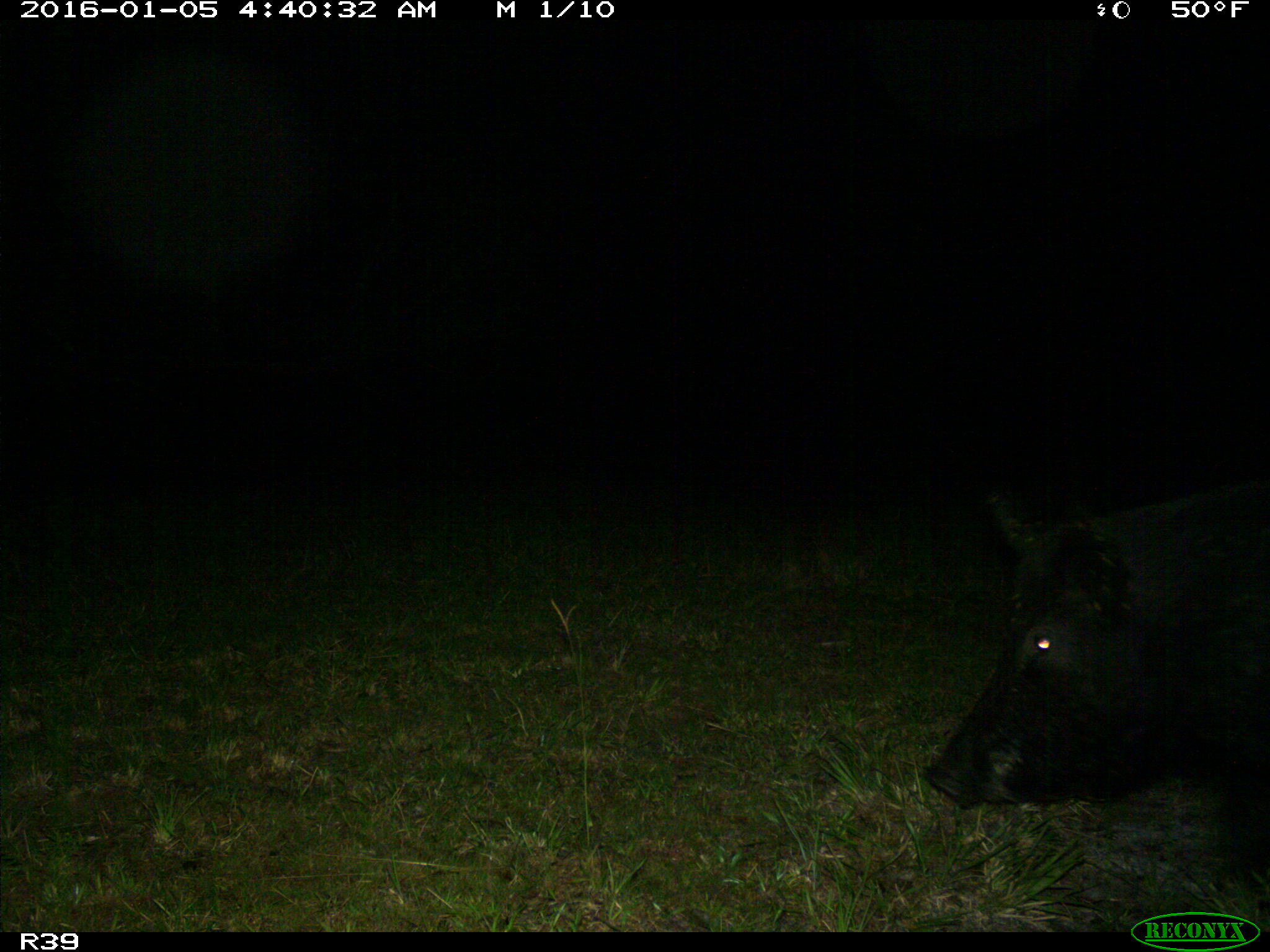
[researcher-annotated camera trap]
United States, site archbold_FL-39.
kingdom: Animalia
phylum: Chordata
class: Mammalia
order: Artiodactyla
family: Suidae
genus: Sus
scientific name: Sus scrofa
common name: wild boar